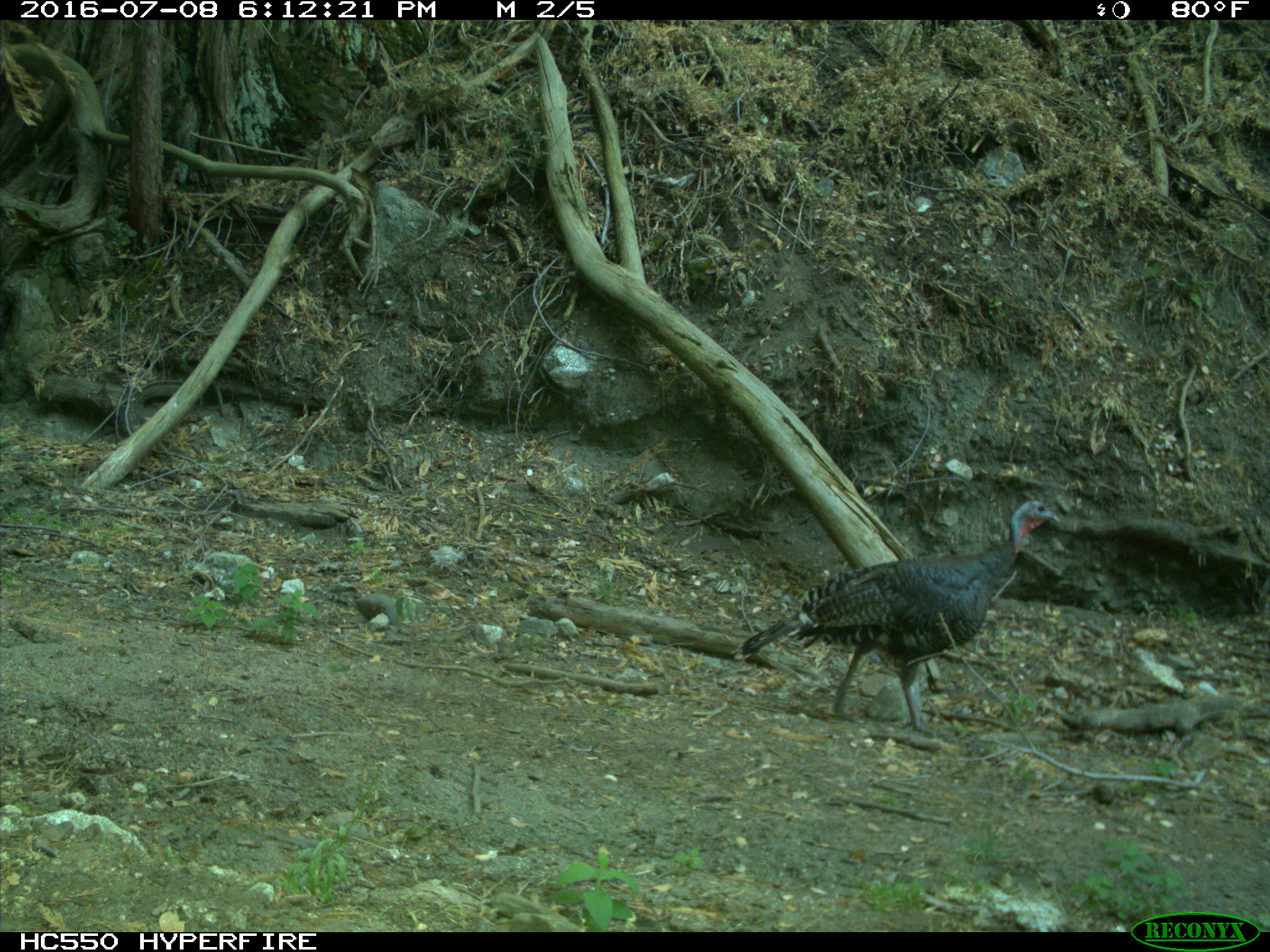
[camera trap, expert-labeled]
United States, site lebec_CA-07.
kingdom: Animalia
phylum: Chordata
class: Aves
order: Galliformes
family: Phasianidae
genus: Meleagris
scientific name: Meleagris gallopavo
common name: wild turkey